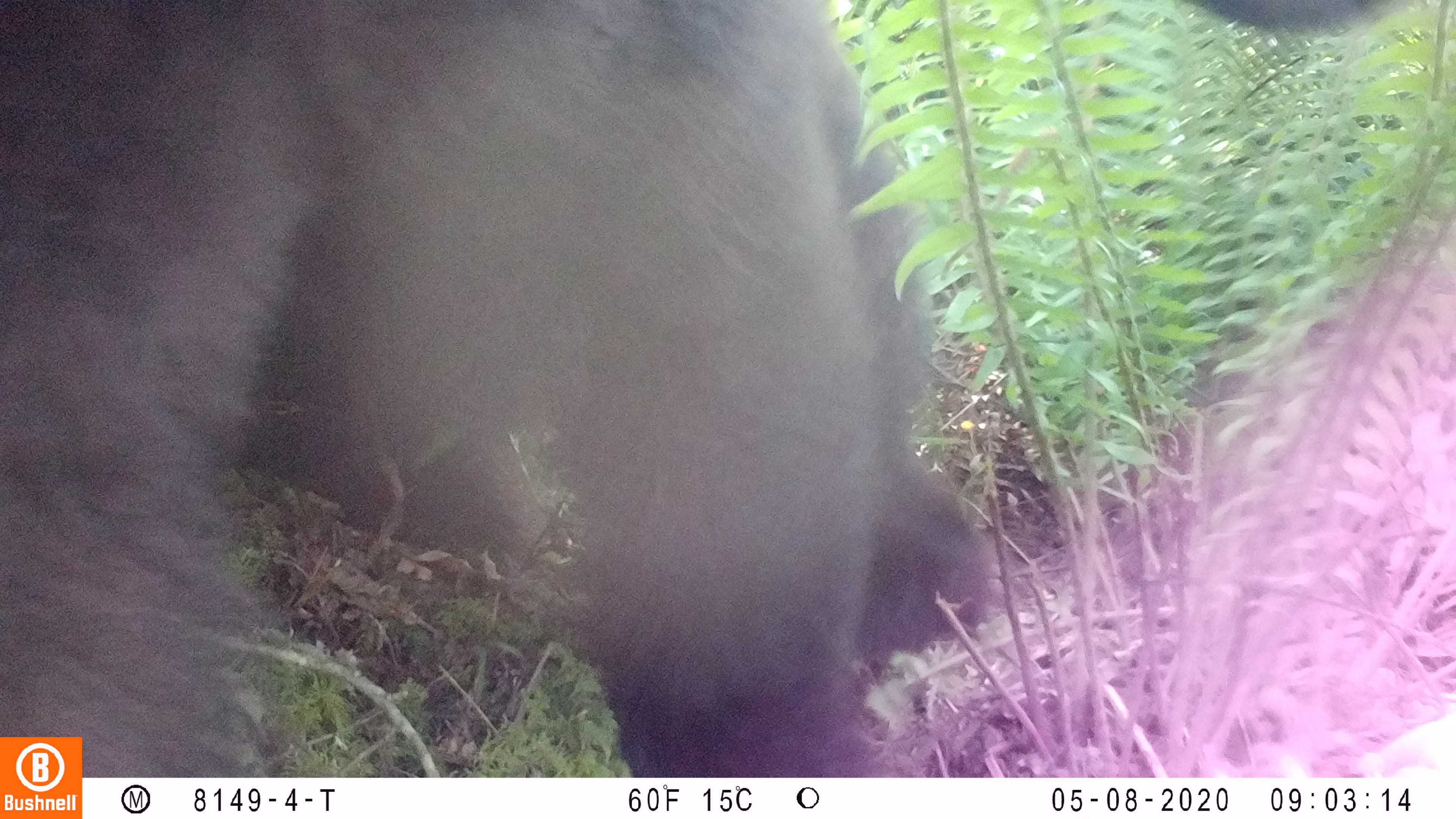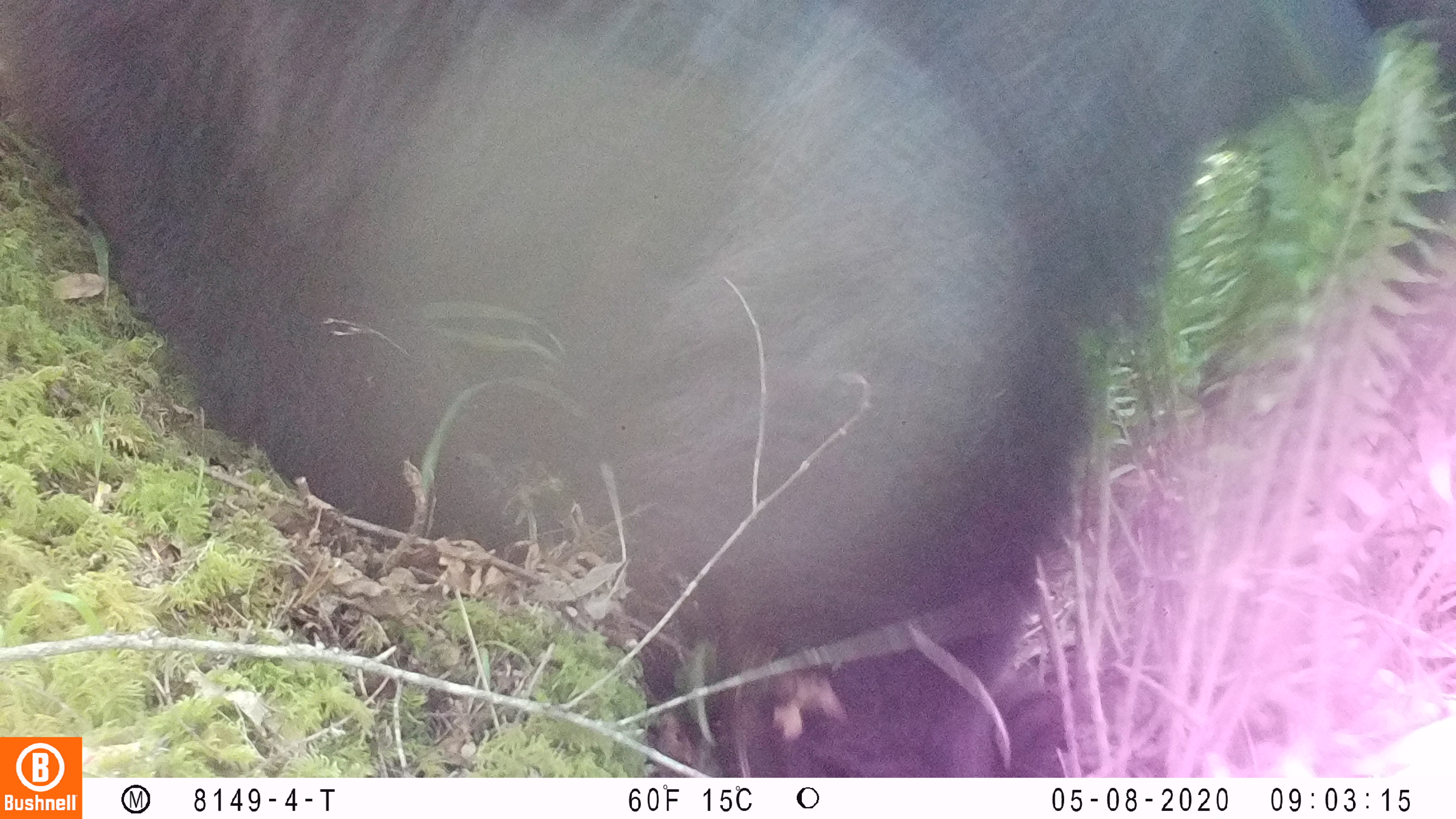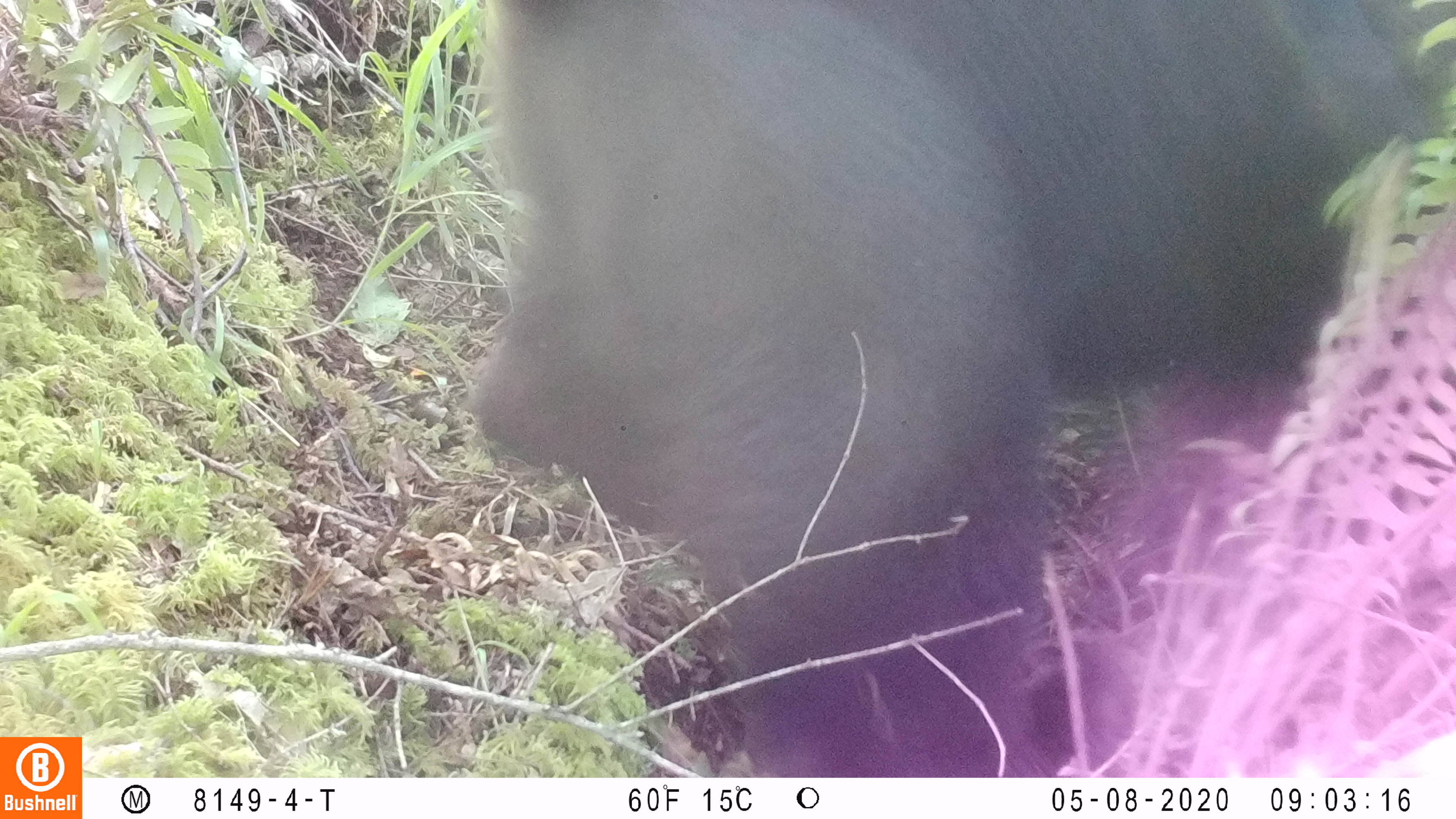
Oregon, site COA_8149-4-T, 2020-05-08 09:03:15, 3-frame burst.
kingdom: Animalia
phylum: Chordata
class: Mammalia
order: Carnivora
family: Ursidae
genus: Ursus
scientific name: Ursus americanus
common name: american black bear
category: black bear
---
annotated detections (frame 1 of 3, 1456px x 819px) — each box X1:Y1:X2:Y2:
black bear: 84:0:981:771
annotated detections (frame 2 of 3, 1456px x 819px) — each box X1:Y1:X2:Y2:
black bear: 83:0:1393:776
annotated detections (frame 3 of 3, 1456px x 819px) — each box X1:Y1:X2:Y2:
black bear: 474:0:1448:768